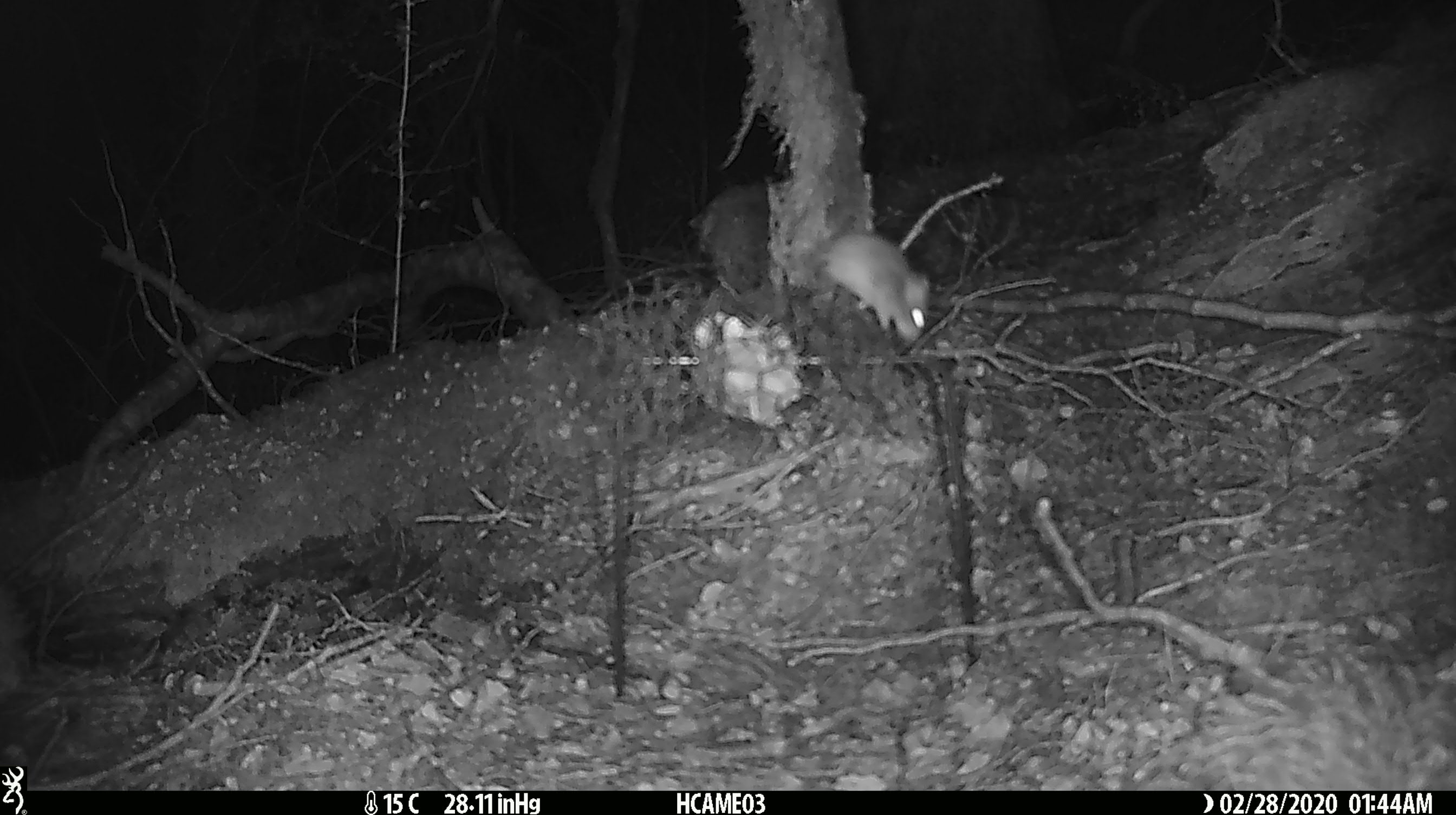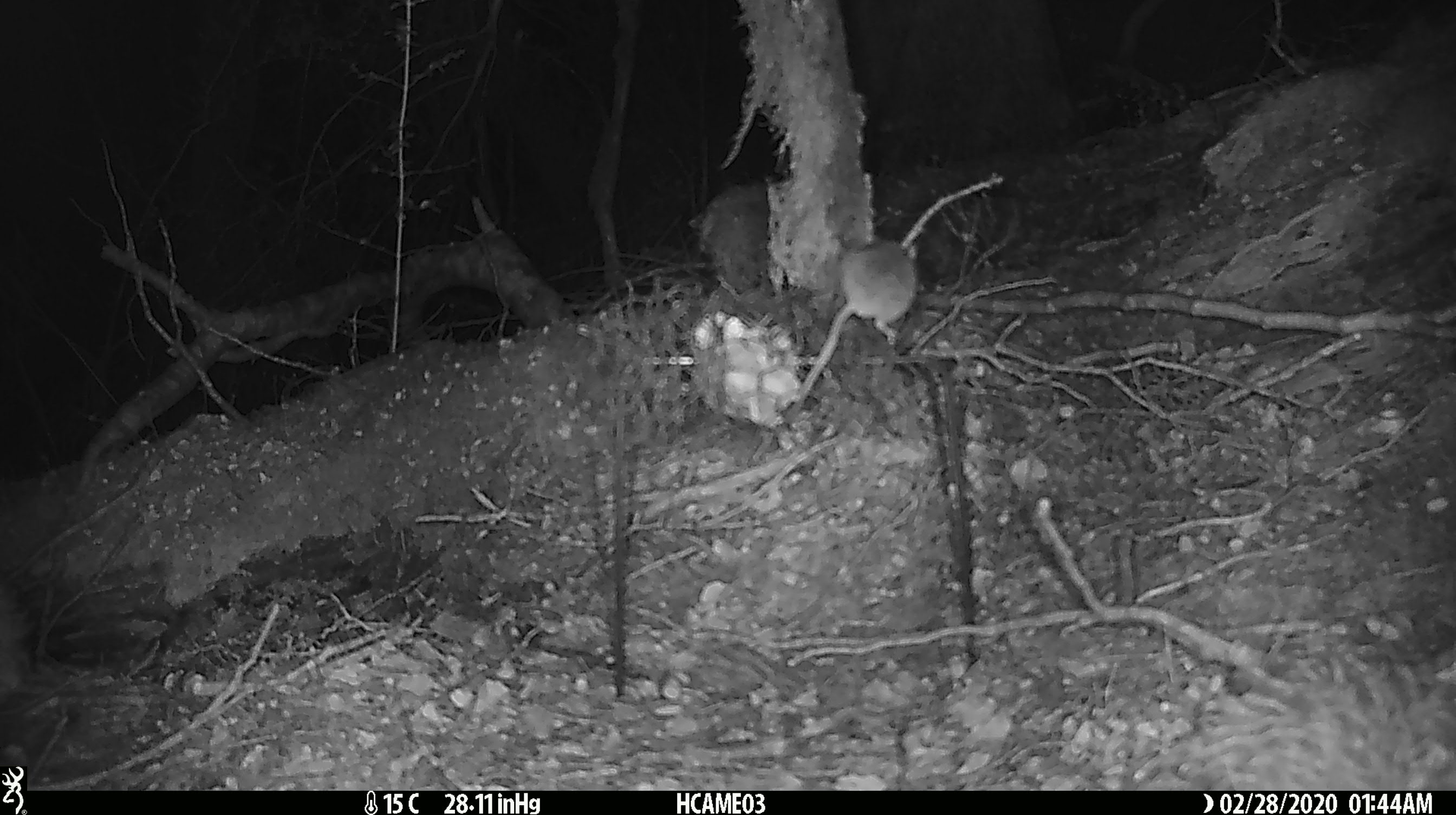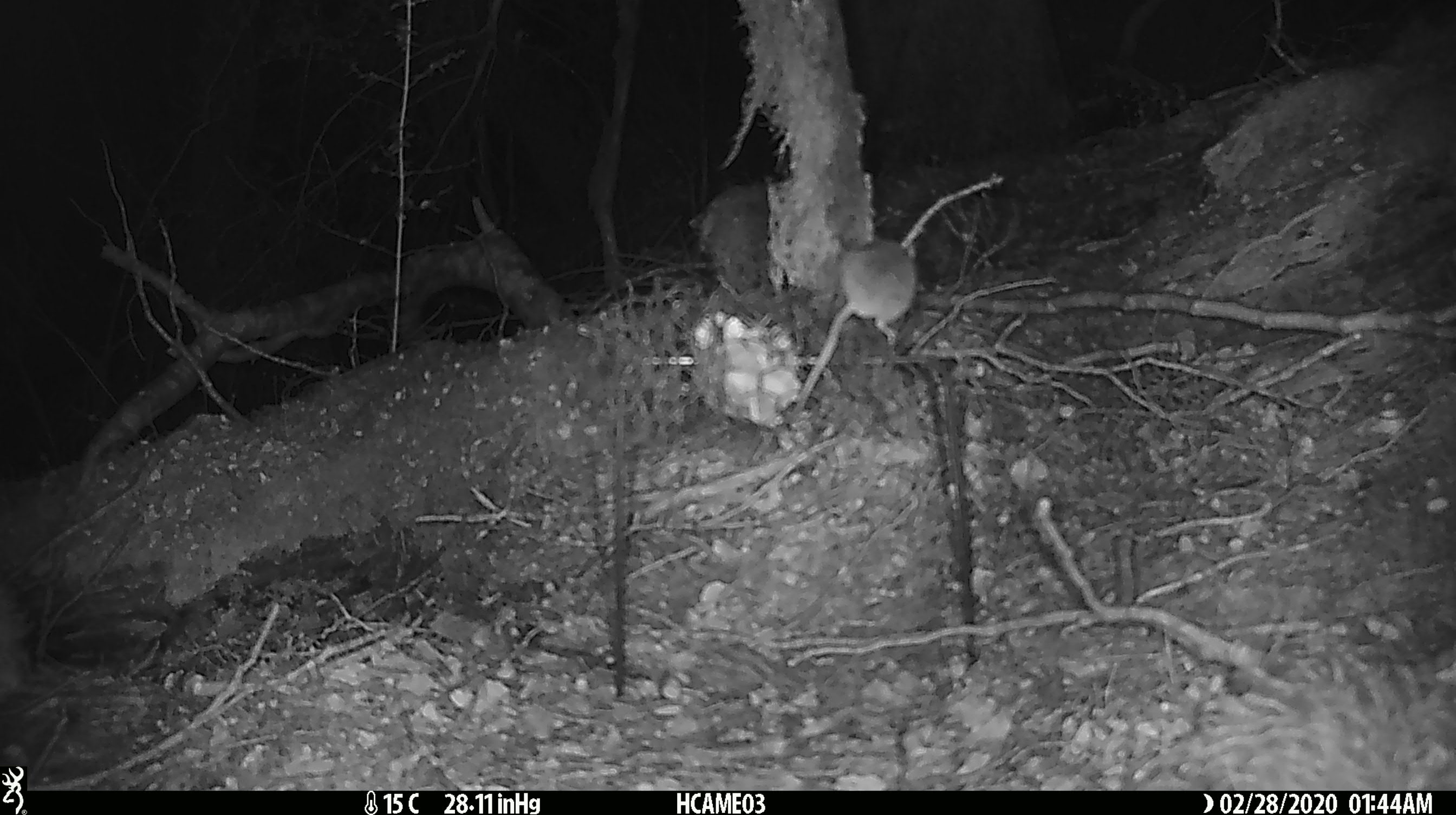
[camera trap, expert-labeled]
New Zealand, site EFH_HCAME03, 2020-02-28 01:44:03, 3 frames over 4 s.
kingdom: Animalia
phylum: Chordata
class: Mammalia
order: Rodentia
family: Muridae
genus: Mus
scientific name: Mus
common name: mouse